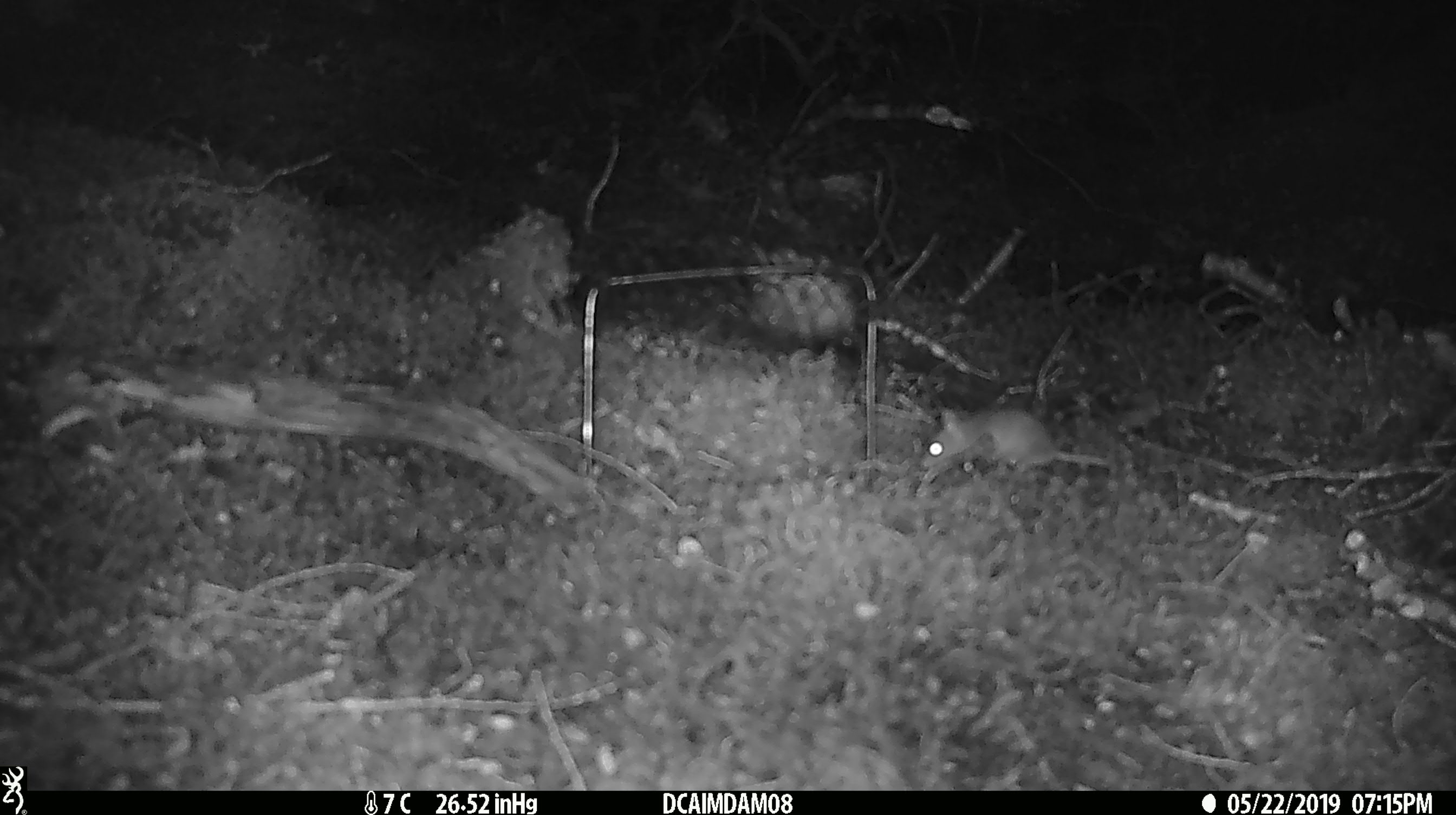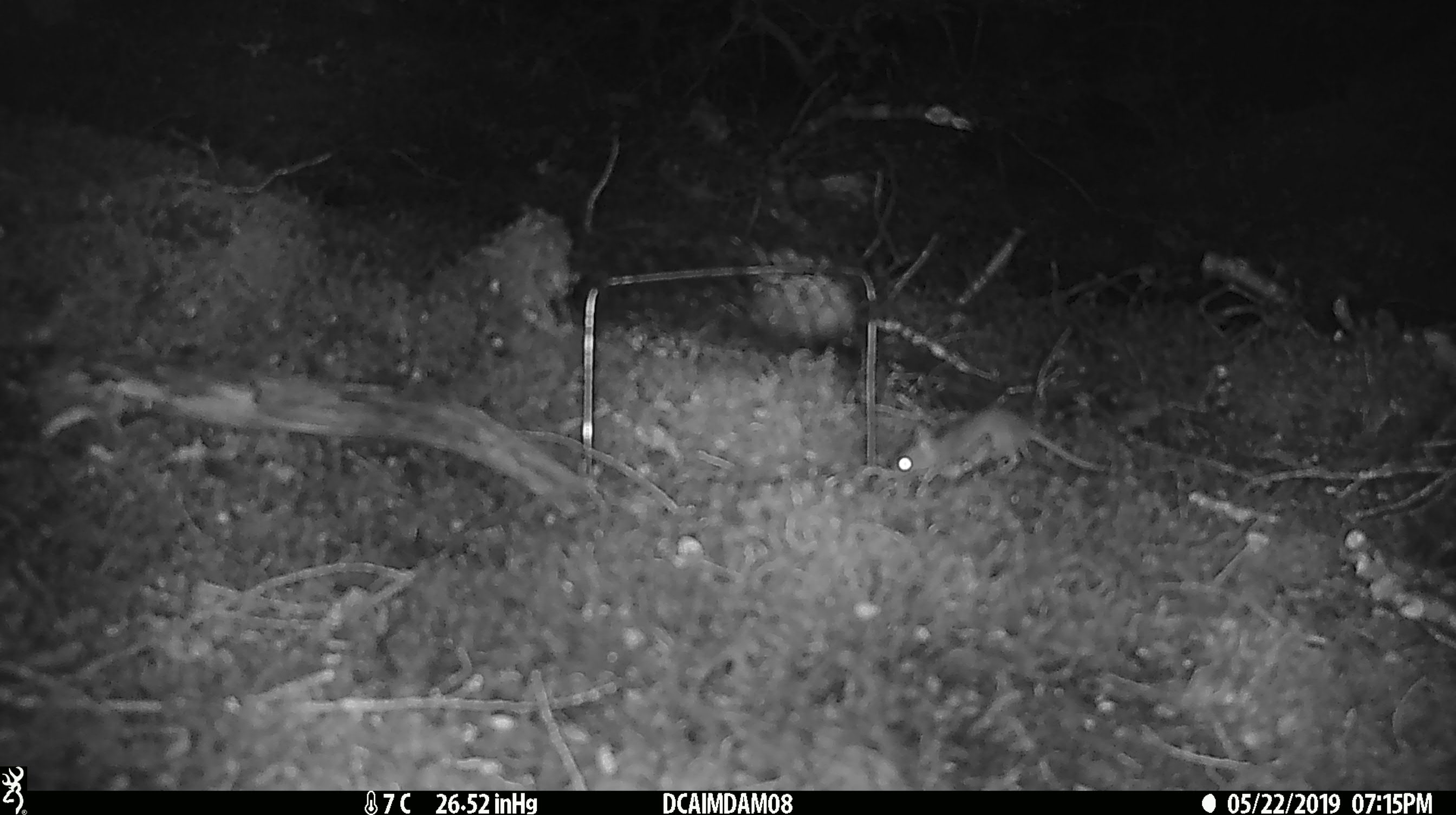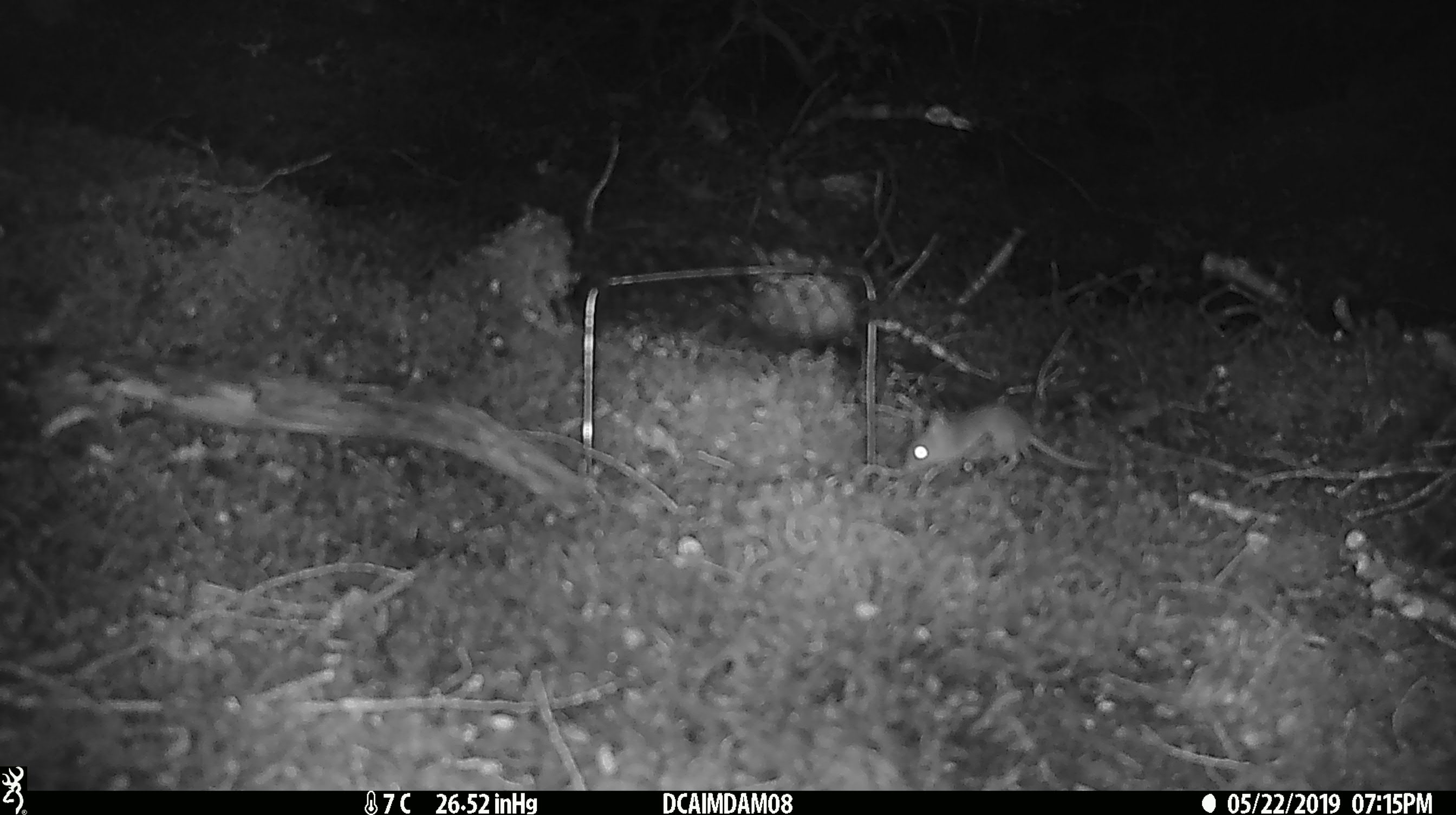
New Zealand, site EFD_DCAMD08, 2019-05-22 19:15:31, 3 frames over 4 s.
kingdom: Animalia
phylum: Chordata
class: Mammalia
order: Rodentia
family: Muridae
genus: Mus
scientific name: Mus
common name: mouse